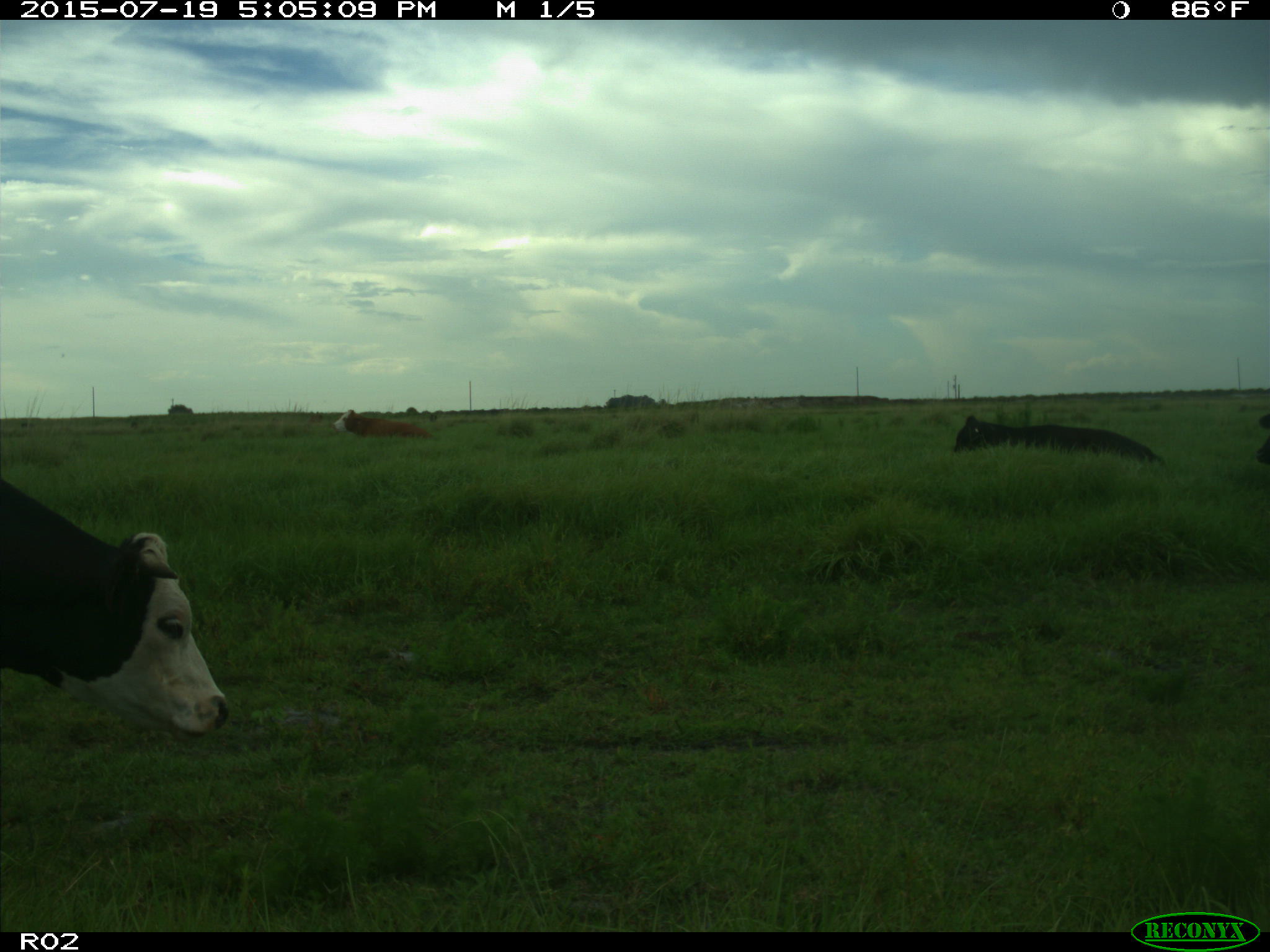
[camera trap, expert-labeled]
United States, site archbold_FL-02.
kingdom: Animalia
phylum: Chordata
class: Mammalia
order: Artiodactyla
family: Bovidae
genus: Bos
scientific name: Bos taurus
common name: domestic cow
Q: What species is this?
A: Bos taurus (domestic cow).